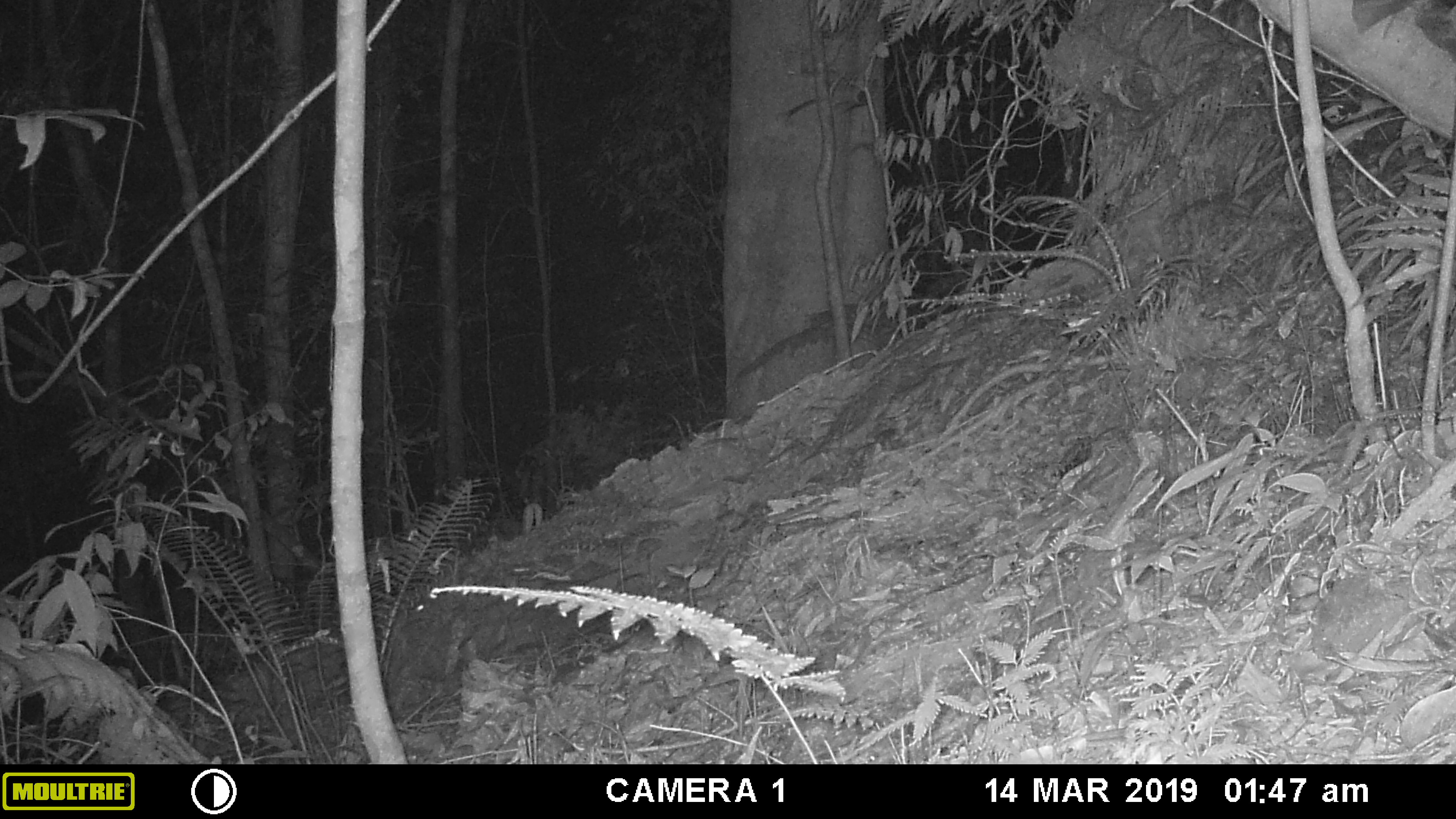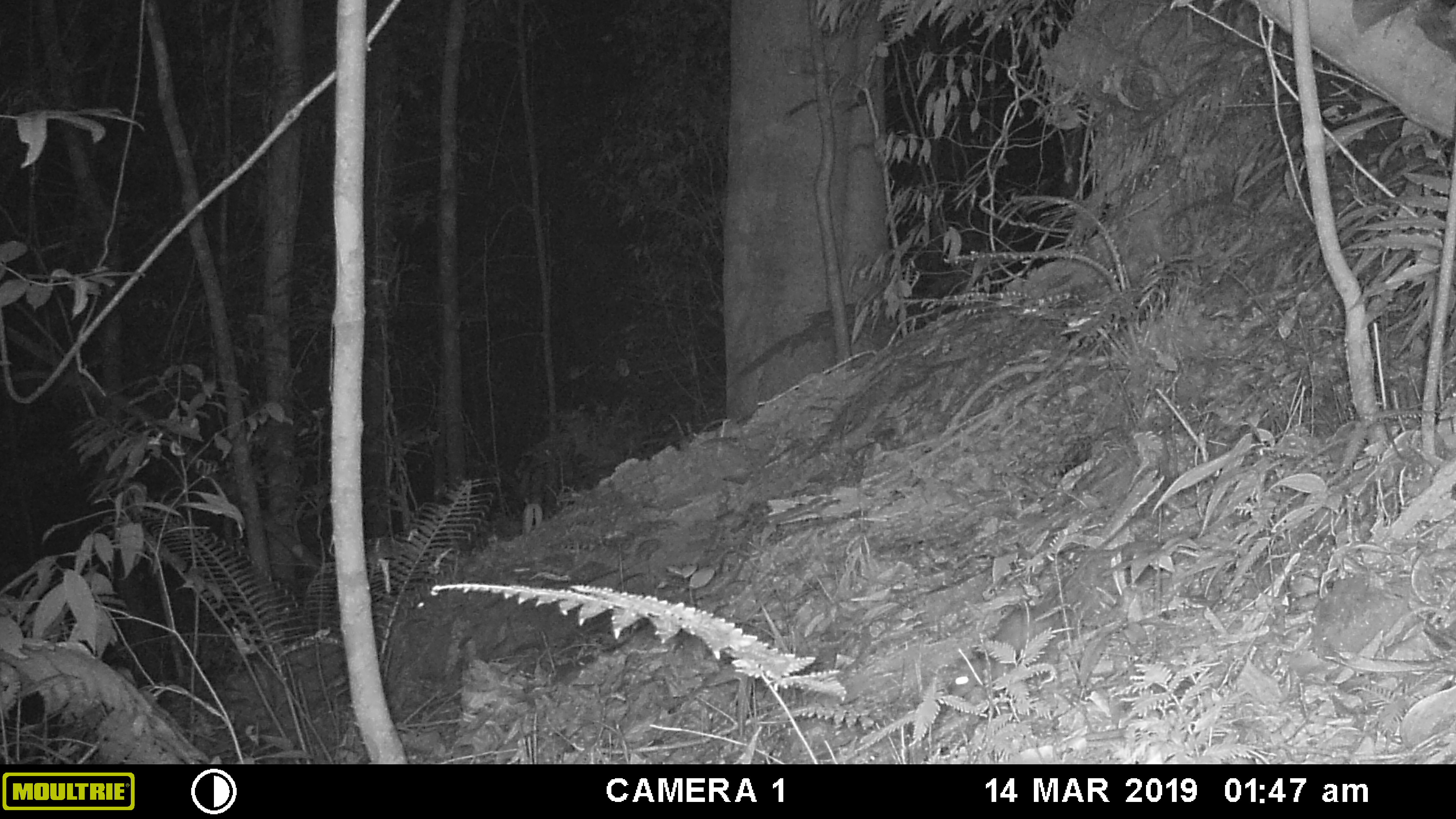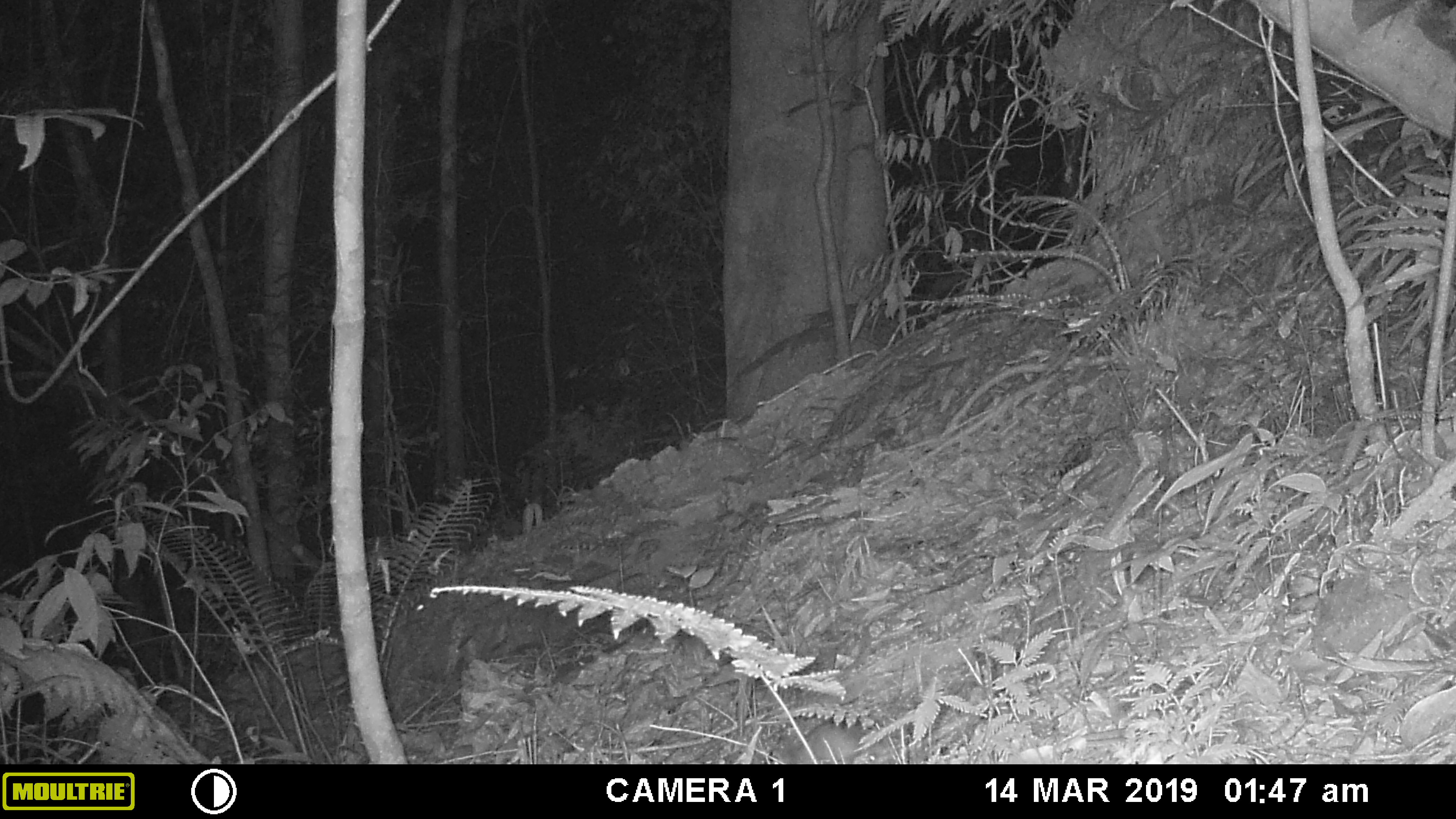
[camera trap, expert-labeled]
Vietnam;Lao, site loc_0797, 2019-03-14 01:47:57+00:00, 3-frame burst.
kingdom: Animalia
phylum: Chordata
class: Mammalia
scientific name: Mammalia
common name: mammal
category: unidentified small mammal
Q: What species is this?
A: Unidentified small mammal (mammal) (Mammalia).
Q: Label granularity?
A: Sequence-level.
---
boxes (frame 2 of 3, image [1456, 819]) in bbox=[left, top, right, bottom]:
unidentified small mammal: bbox=[948, 576, 1070, 698]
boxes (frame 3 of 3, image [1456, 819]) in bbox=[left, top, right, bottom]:
unidentified small mammal: bbox=[772, 722, 867, 764]